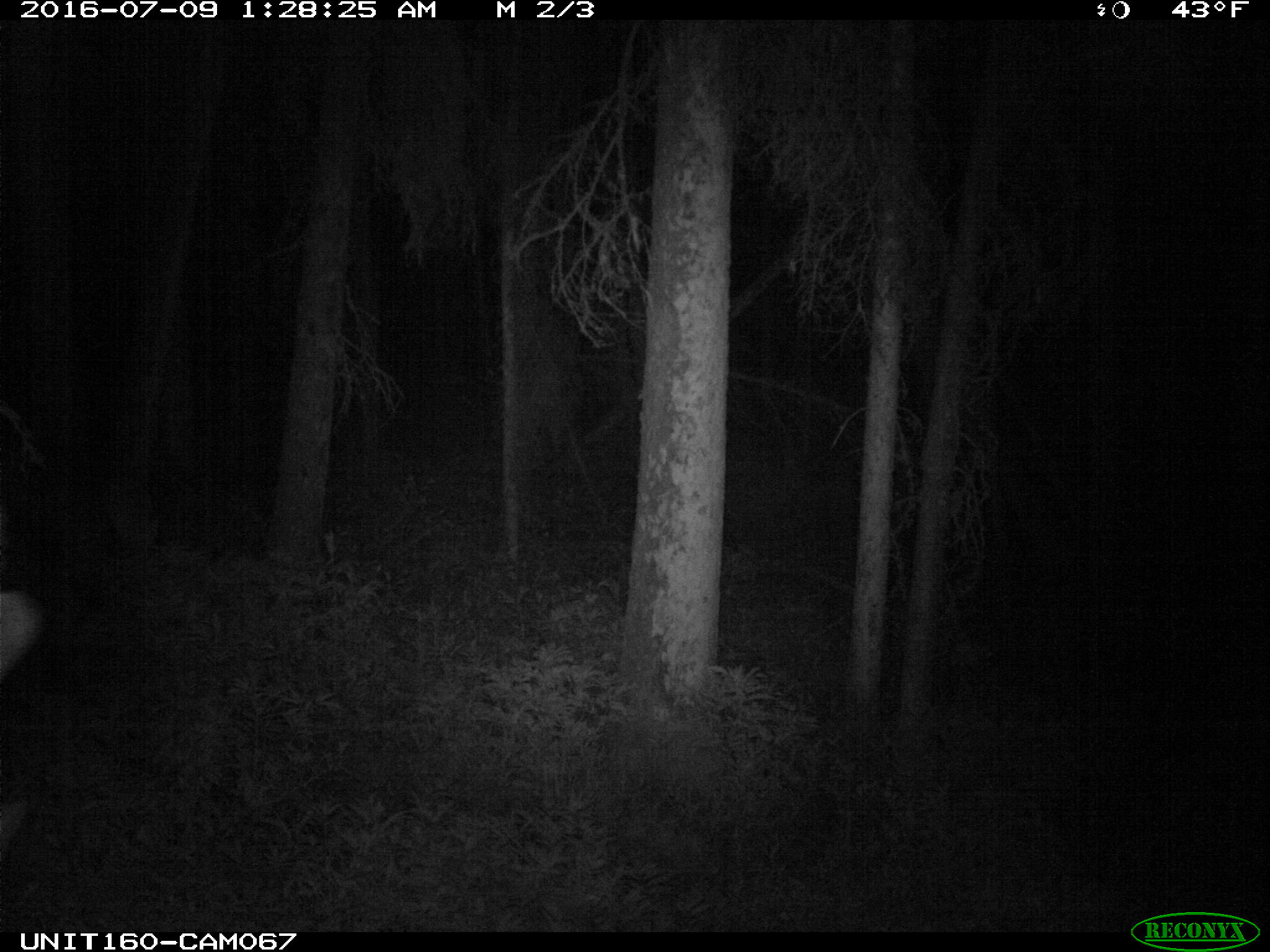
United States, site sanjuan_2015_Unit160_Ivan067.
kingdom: Animalia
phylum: Chordata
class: Mammalia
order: Artiodactyla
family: Cervidae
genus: Cervus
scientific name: Cervus elaphus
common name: red deer